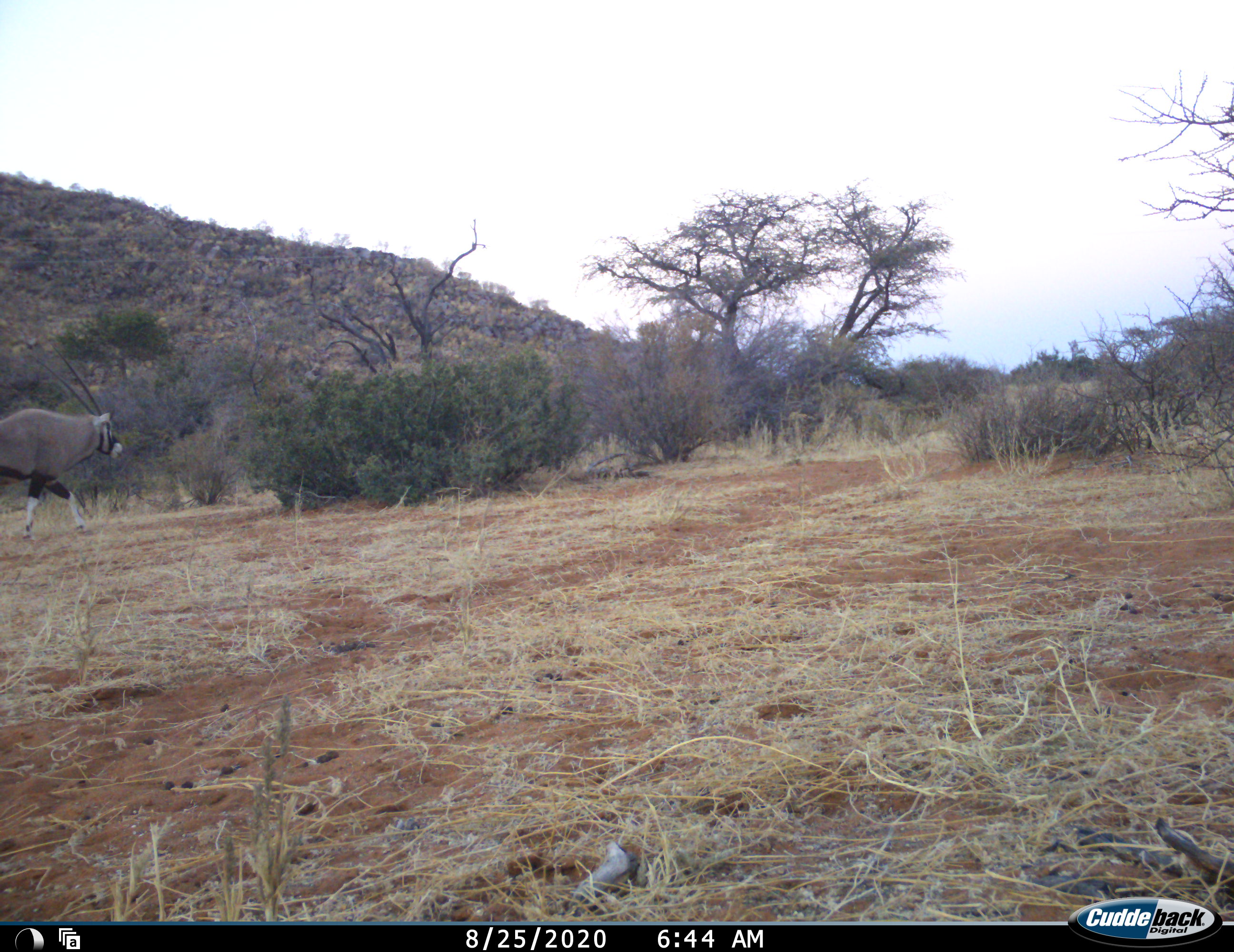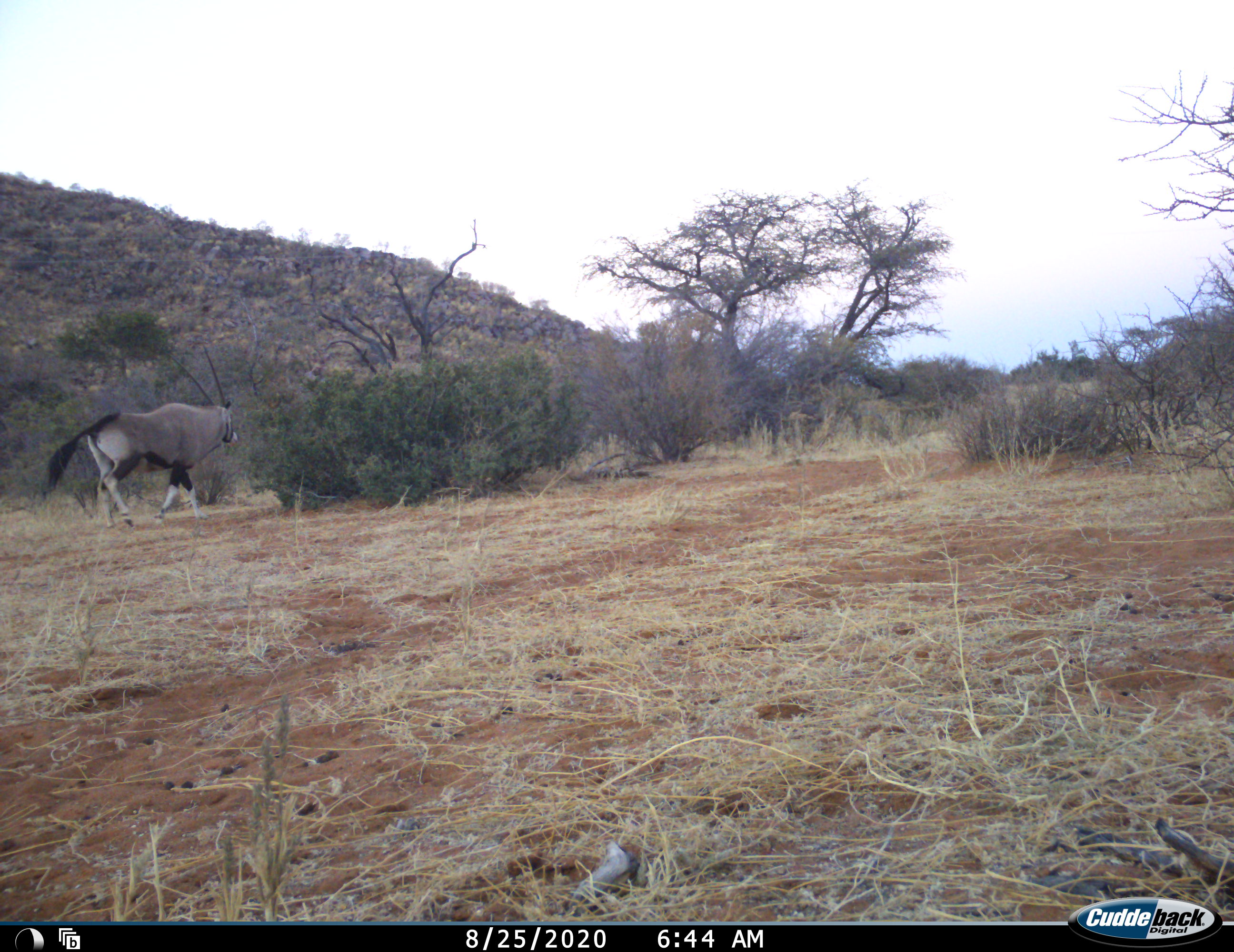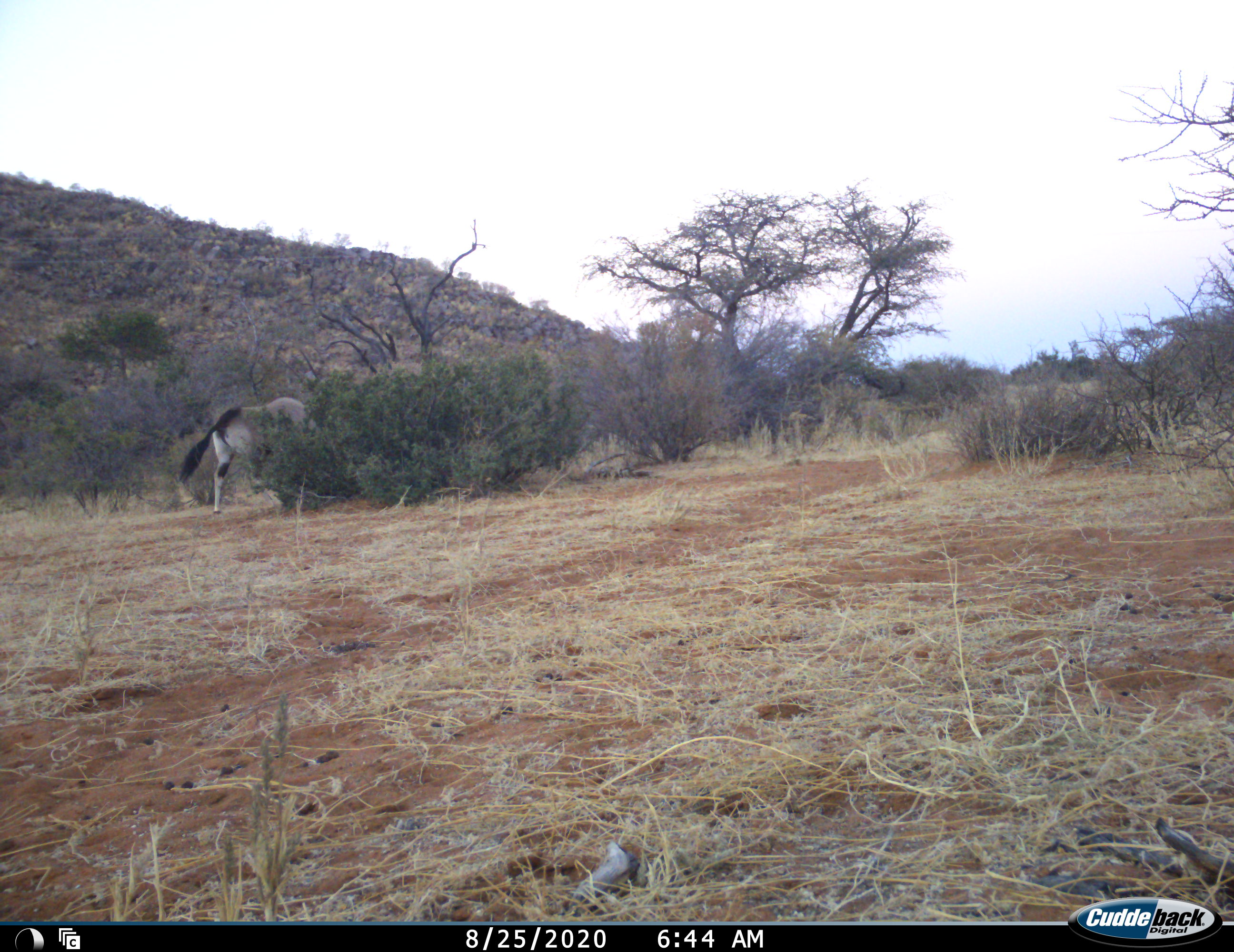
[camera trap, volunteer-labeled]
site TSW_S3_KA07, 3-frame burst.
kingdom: Animalia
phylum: Chordata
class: Mammalia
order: Artiodactyla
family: Bovidae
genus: Oryx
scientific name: Oryx gazella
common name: gemsbok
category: oryx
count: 1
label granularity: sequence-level